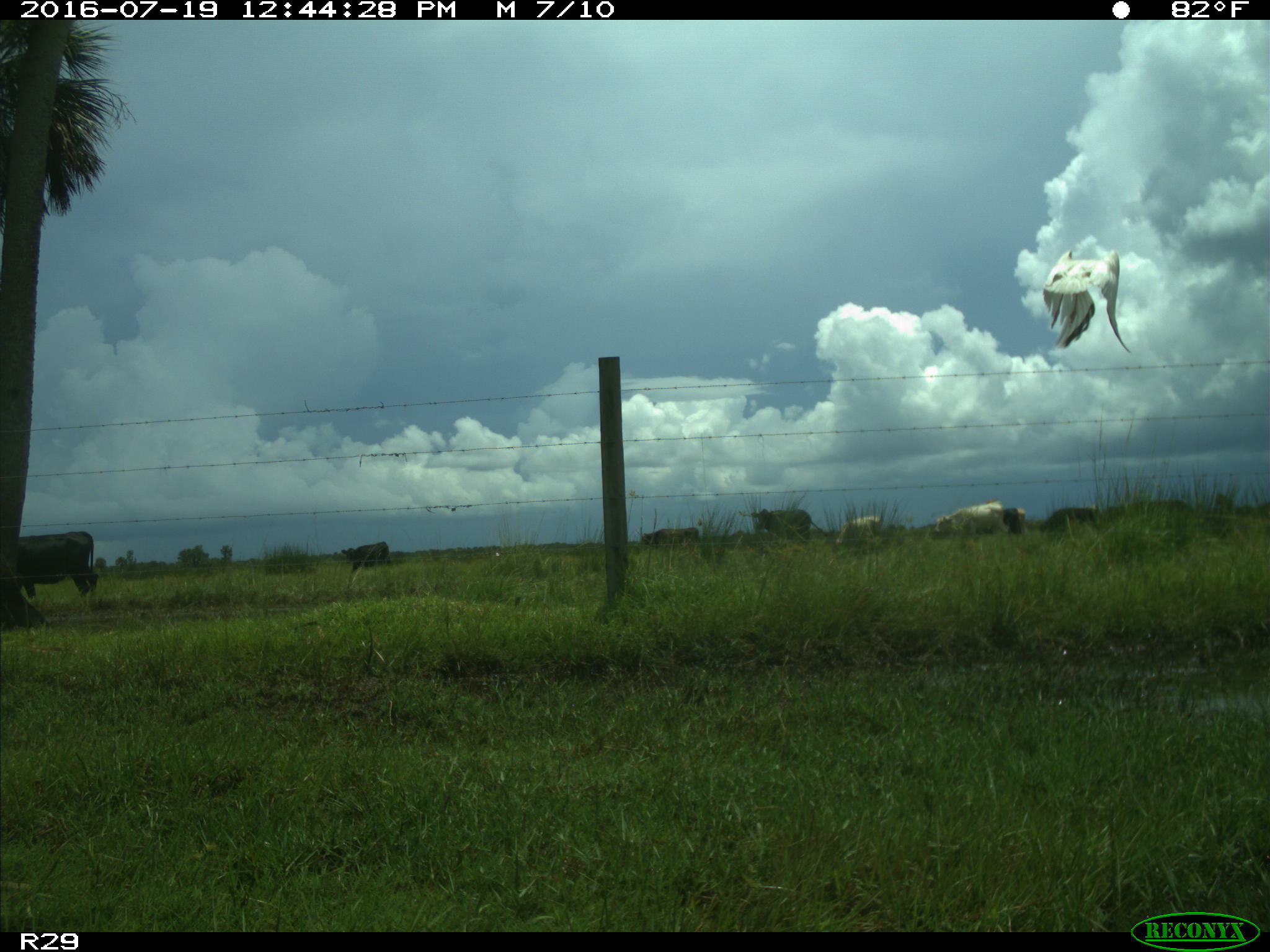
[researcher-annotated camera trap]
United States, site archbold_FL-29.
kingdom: Animalia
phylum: Chordata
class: Mammalia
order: Artiodactyla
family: Bovidae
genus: Bos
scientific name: Bos taurus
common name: domestic cow